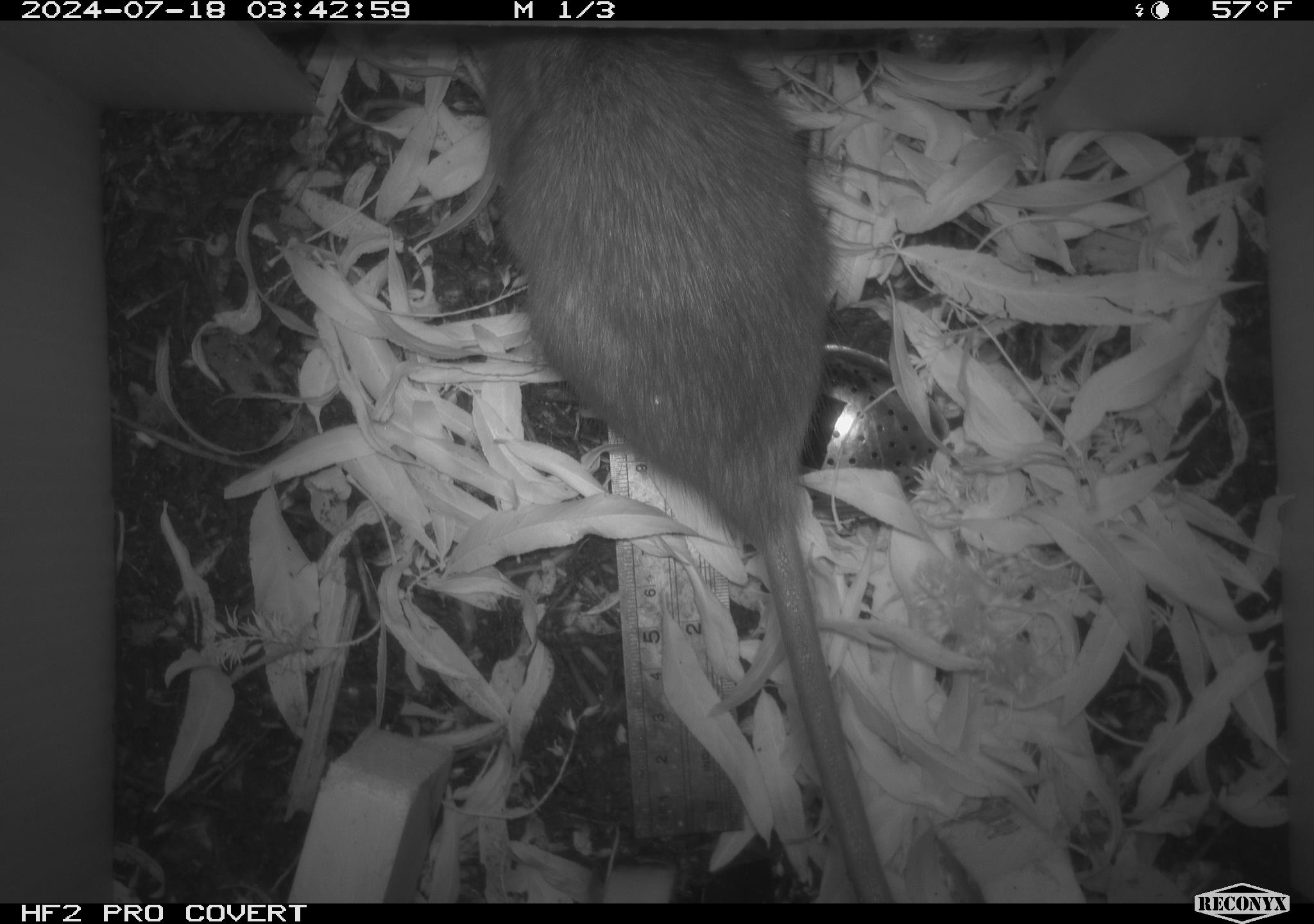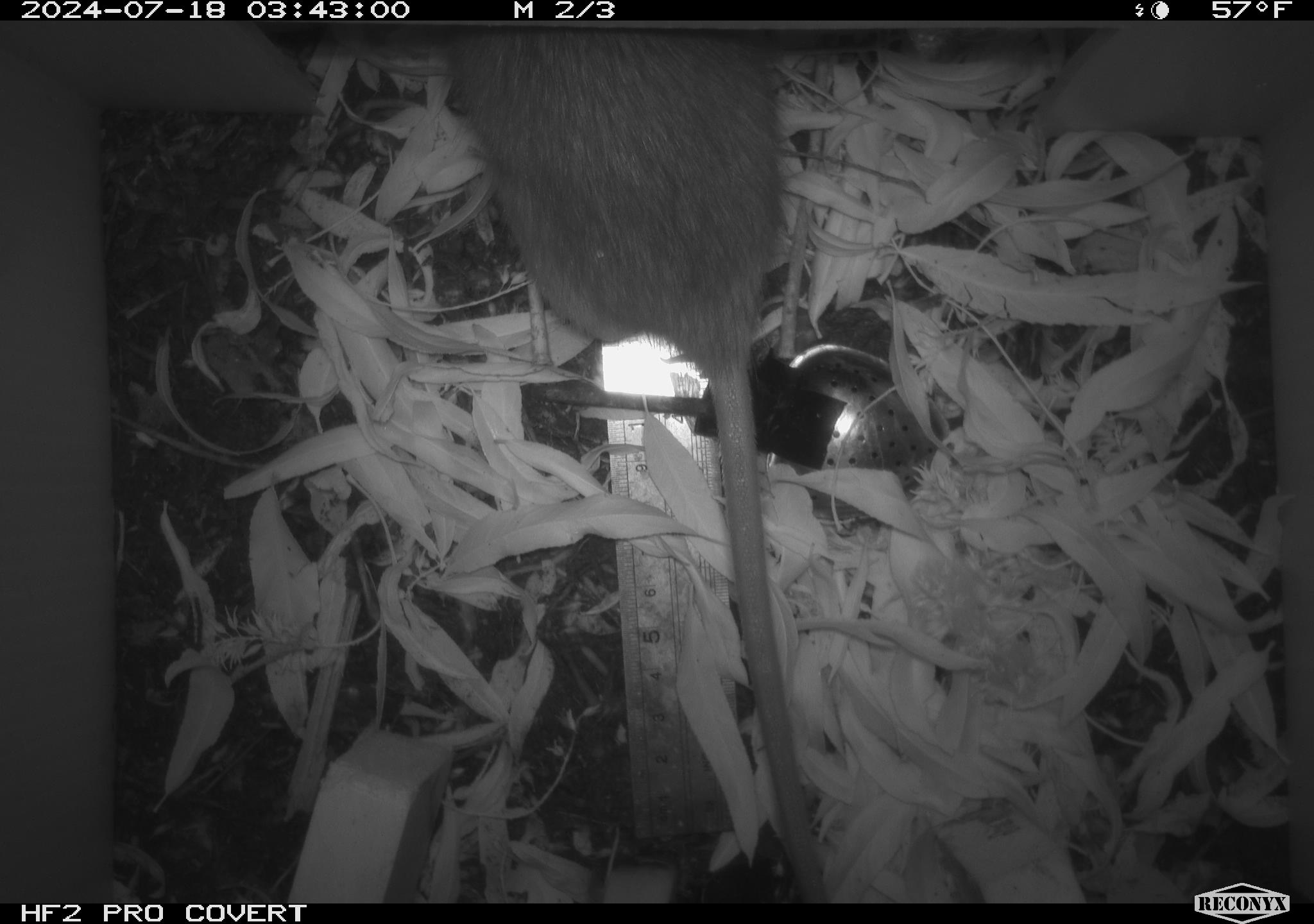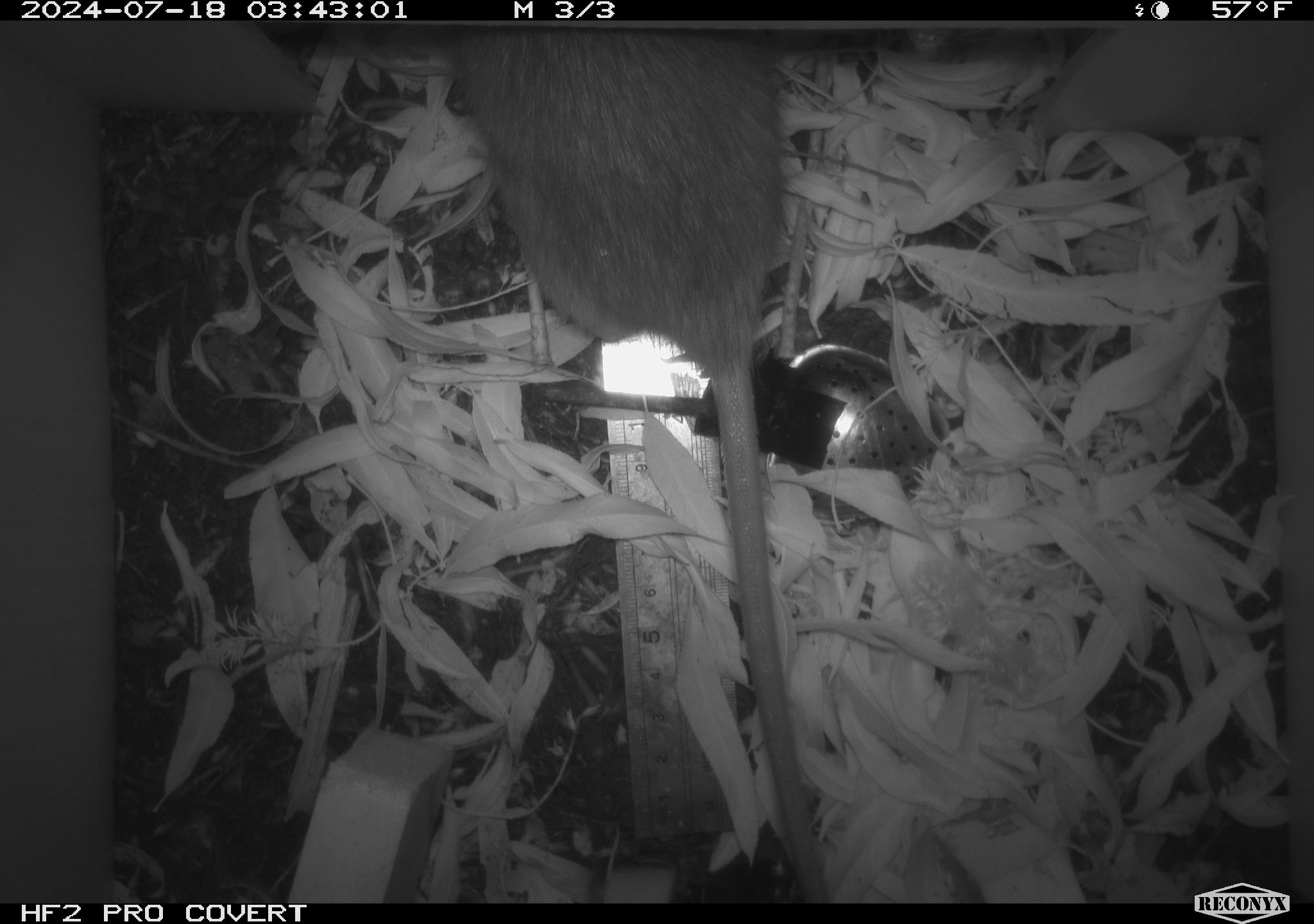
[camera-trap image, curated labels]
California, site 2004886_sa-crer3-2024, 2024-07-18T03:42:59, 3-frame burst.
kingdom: Animalia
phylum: Chordata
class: Mammalia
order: Rodentia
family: Muridae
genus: Rattus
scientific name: Rattus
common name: rat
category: rattus species